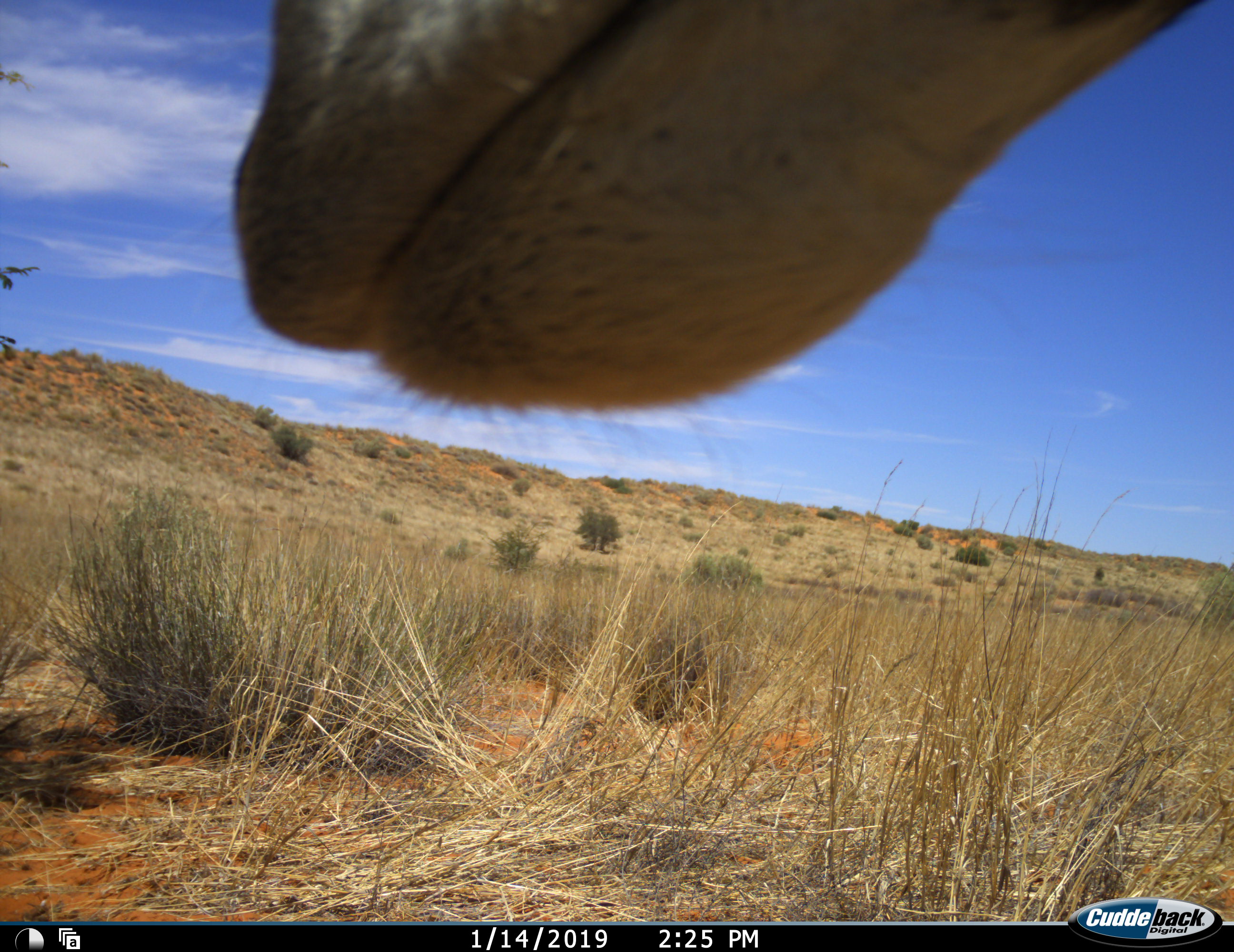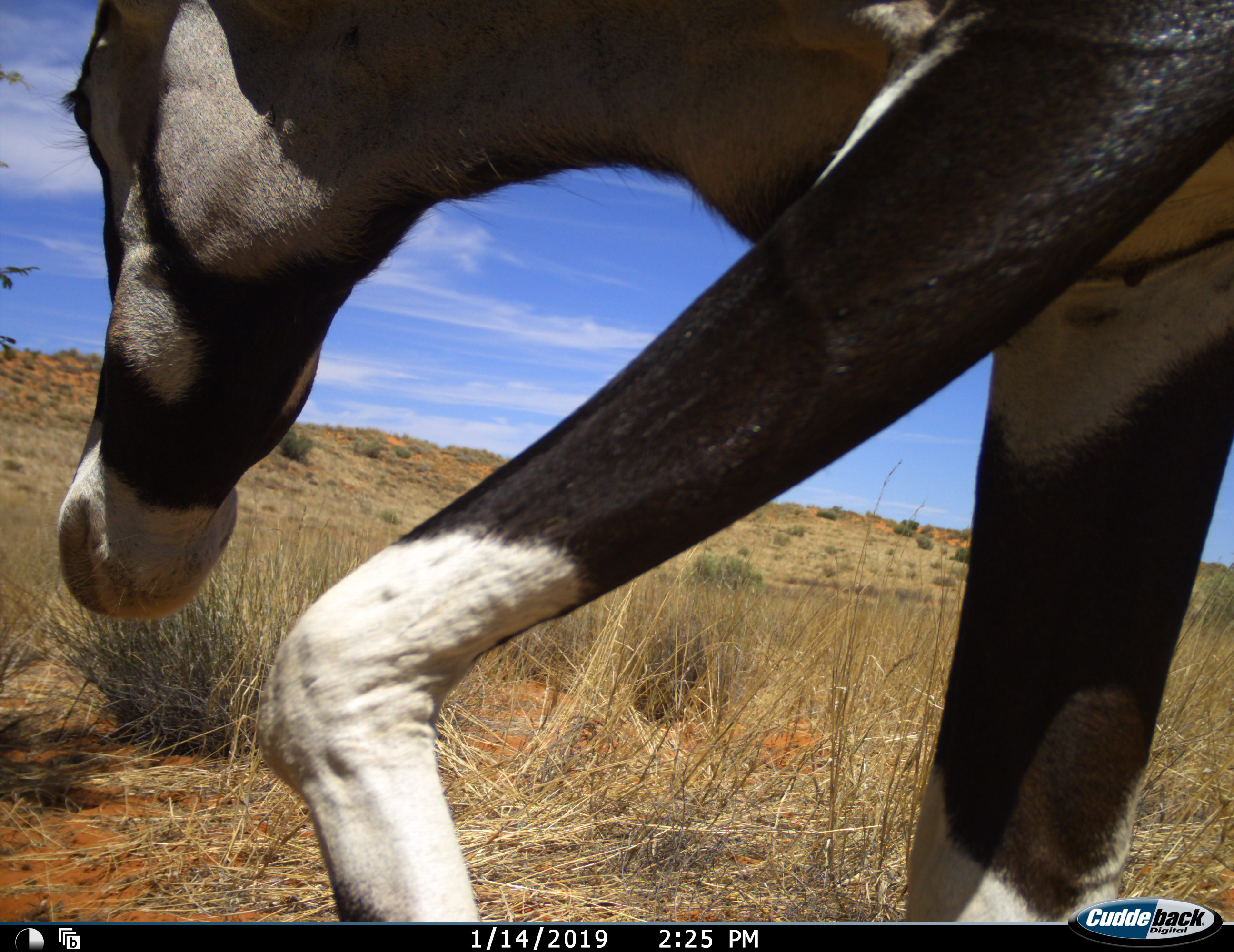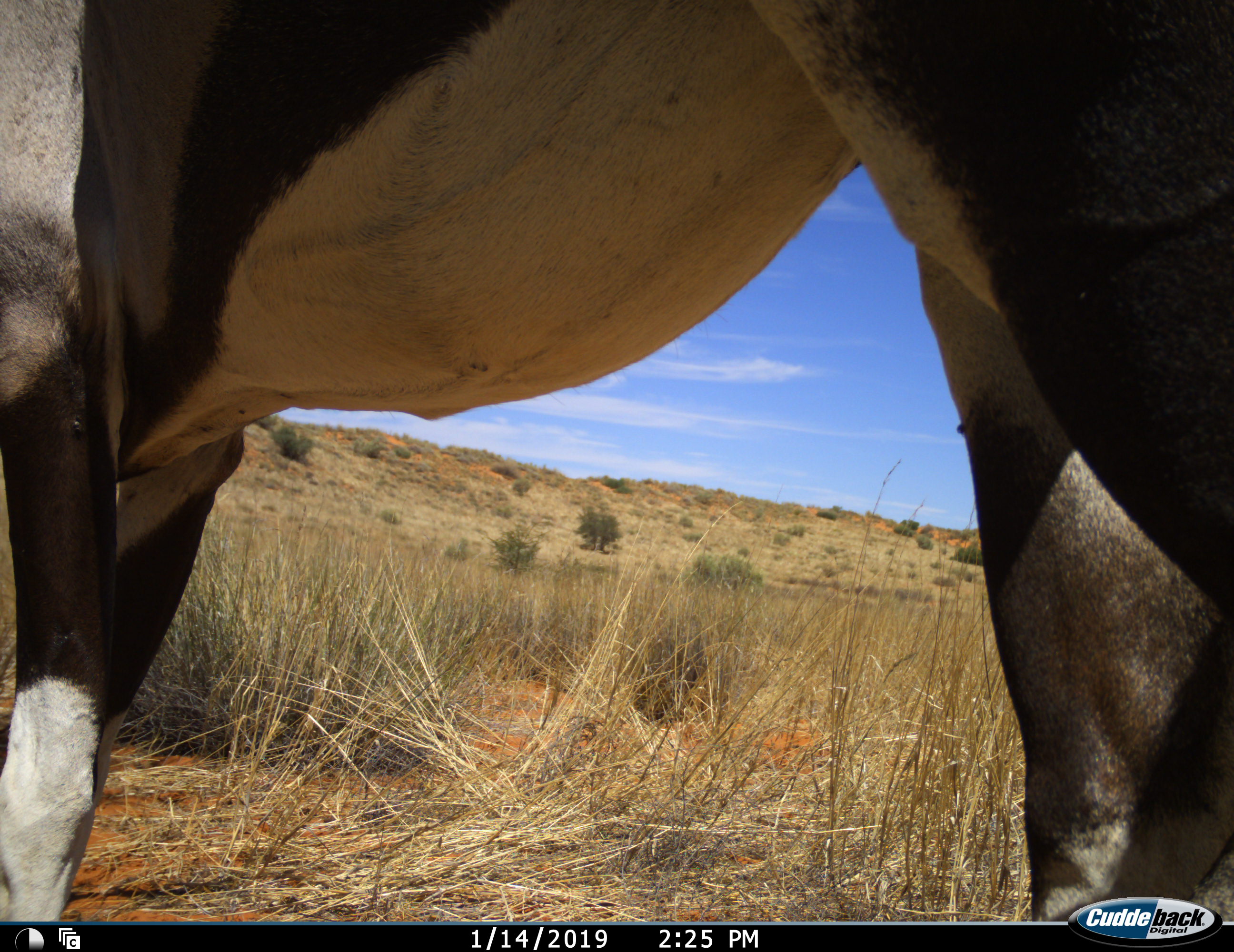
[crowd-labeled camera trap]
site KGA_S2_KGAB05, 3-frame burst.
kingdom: Animalia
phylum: Chordata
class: Mammalia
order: Artiodactyla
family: Bovidae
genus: Oryx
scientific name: Oryx gazella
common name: gemsbok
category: oryx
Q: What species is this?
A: Oryx (gemsbok) (Oryx gazella).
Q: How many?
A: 1.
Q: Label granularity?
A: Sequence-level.